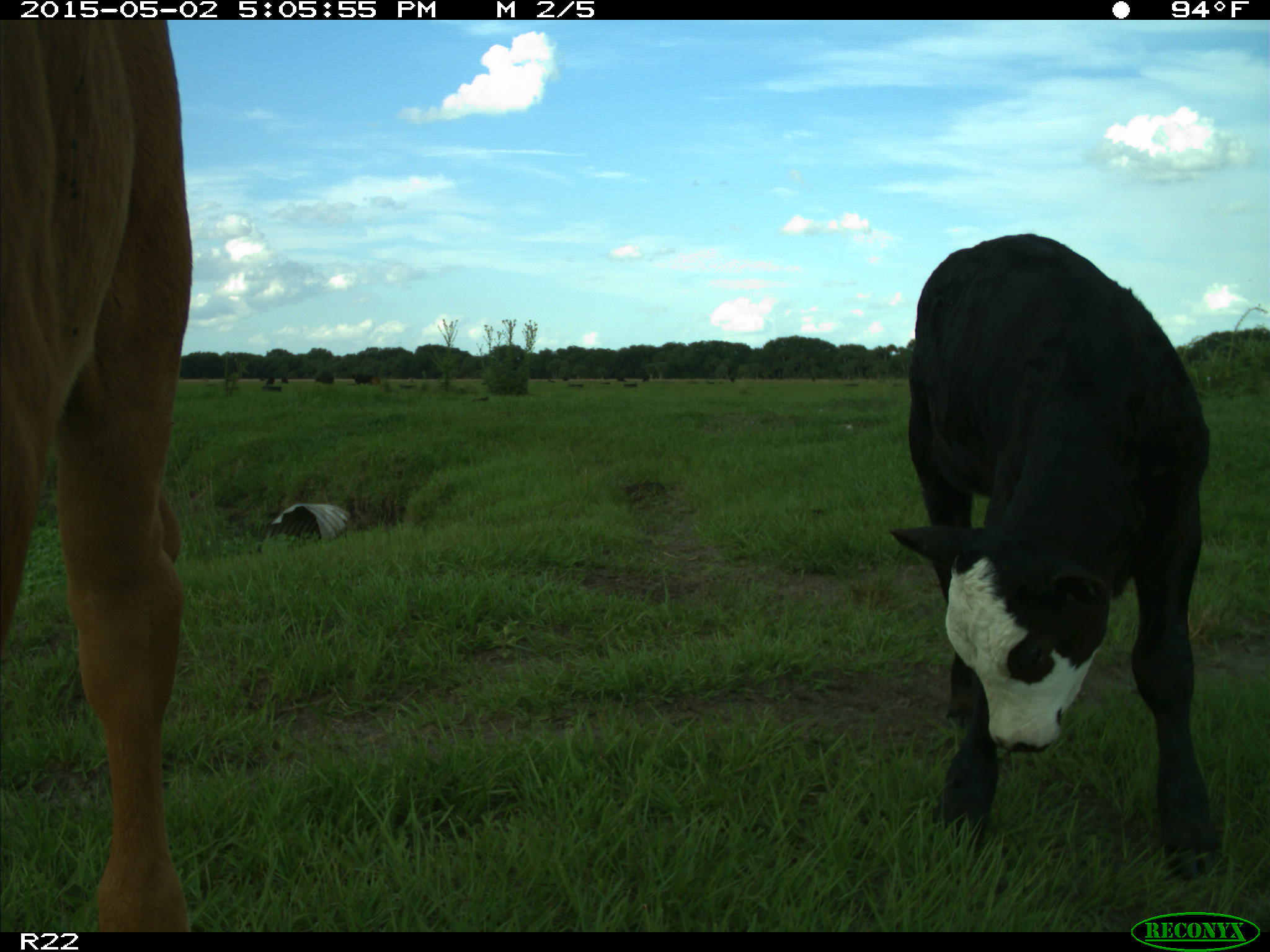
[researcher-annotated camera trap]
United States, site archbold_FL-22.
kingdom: Animalia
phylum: Chordata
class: Mammalia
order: Artiodactyla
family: Bovidae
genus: Bos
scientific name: Bos taurus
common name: domestic cow